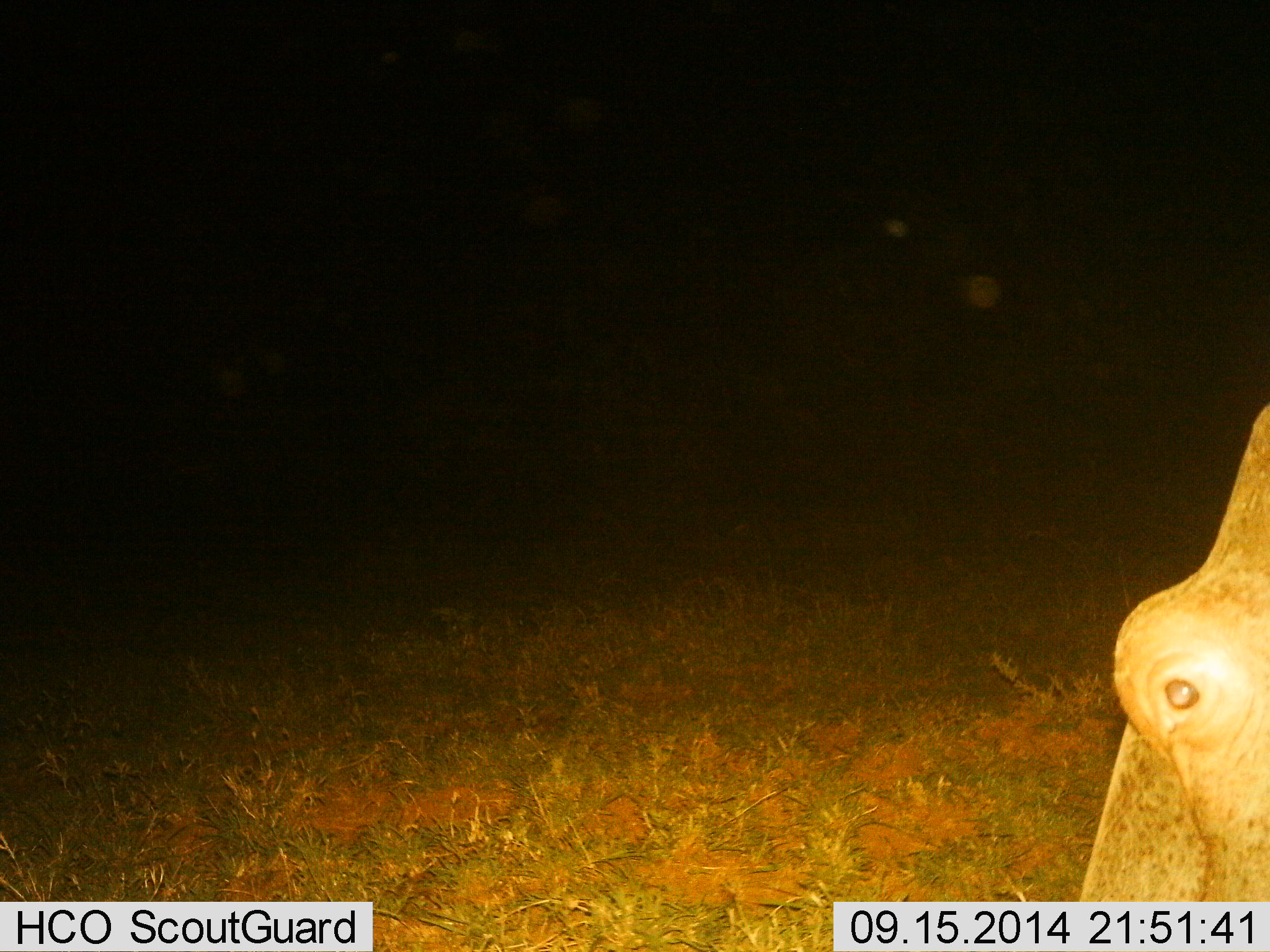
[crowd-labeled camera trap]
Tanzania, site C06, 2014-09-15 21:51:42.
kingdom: Animalia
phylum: Chordata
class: Mammalia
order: Artiodactyla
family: Hippopotamidae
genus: Hippopotamus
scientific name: Hippopotamus amphibius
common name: hippopotamus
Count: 1.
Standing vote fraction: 60%.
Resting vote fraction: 0%.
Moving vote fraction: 30%.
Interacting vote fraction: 0%.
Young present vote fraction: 0%.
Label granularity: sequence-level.